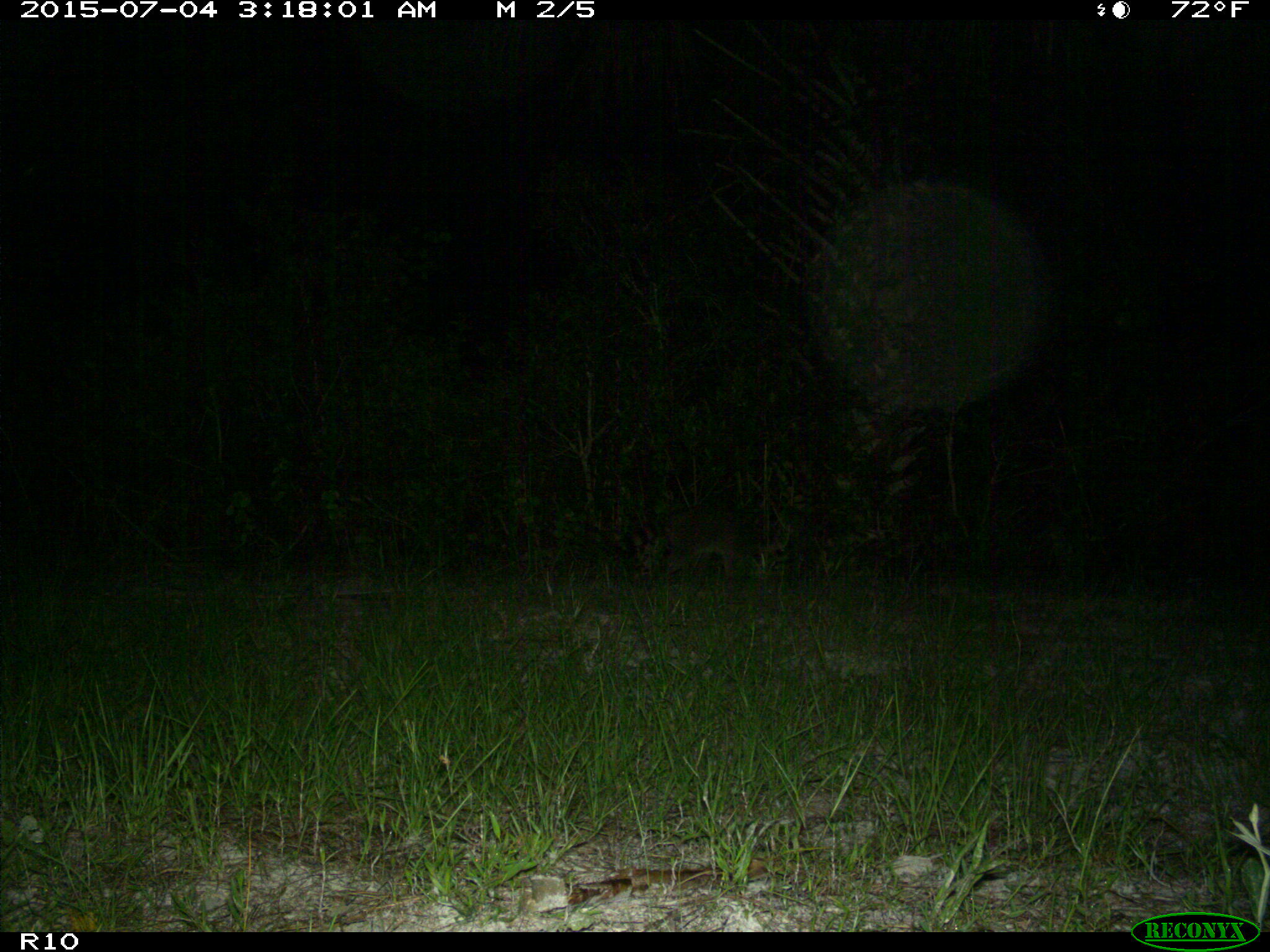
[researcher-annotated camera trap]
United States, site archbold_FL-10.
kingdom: Animalia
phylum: Chordata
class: Mammalia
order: Carnivora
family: Procyonidae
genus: Procyon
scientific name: Procyon lotor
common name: common raccoon